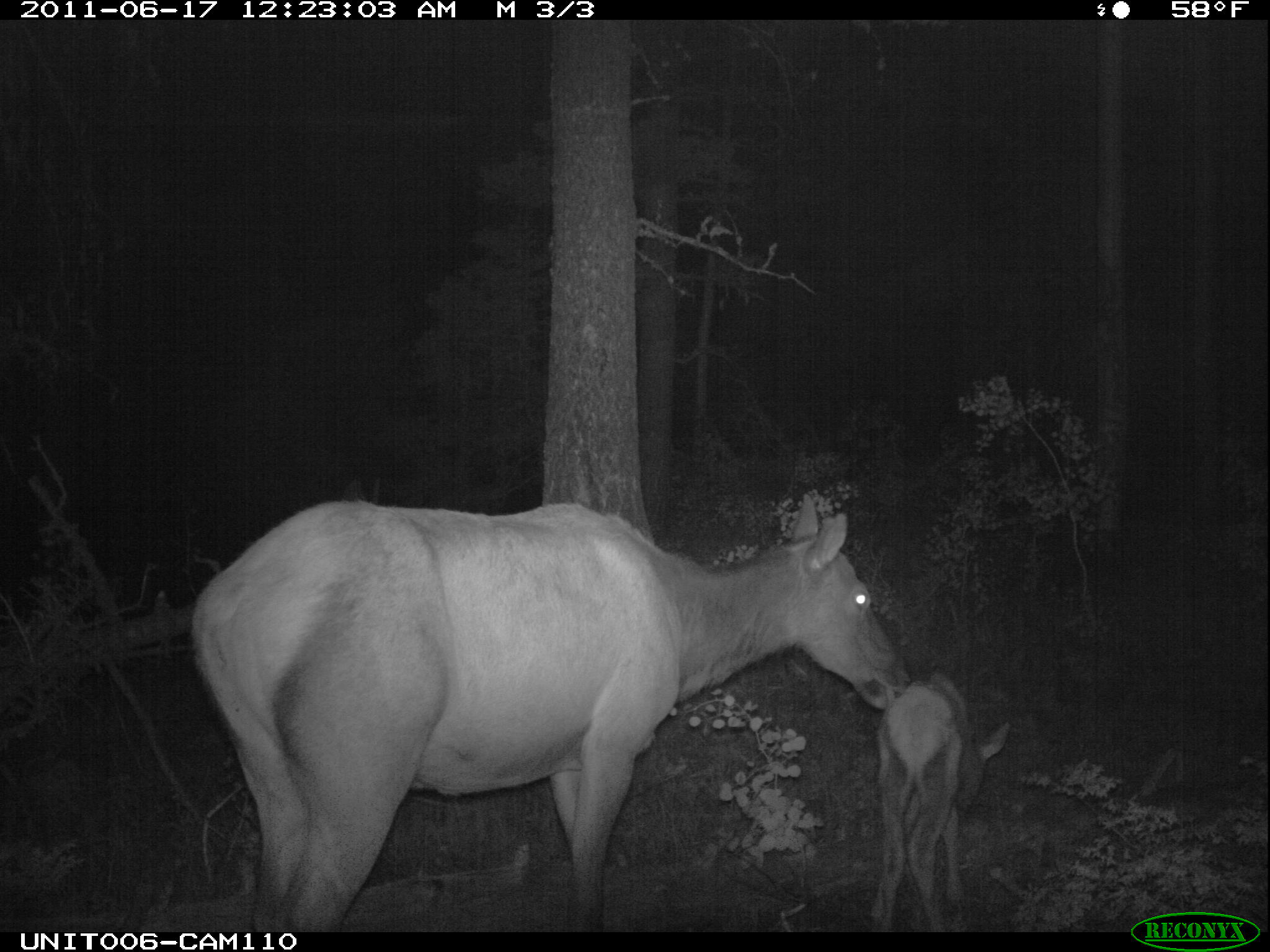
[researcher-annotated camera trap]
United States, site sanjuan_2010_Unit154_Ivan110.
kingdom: Animalia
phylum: Chordata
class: Mammalia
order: Artiodactyla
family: Cervidae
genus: Cervus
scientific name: Cervus elaphus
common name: red deer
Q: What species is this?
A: Cervus elaphus (red deer).